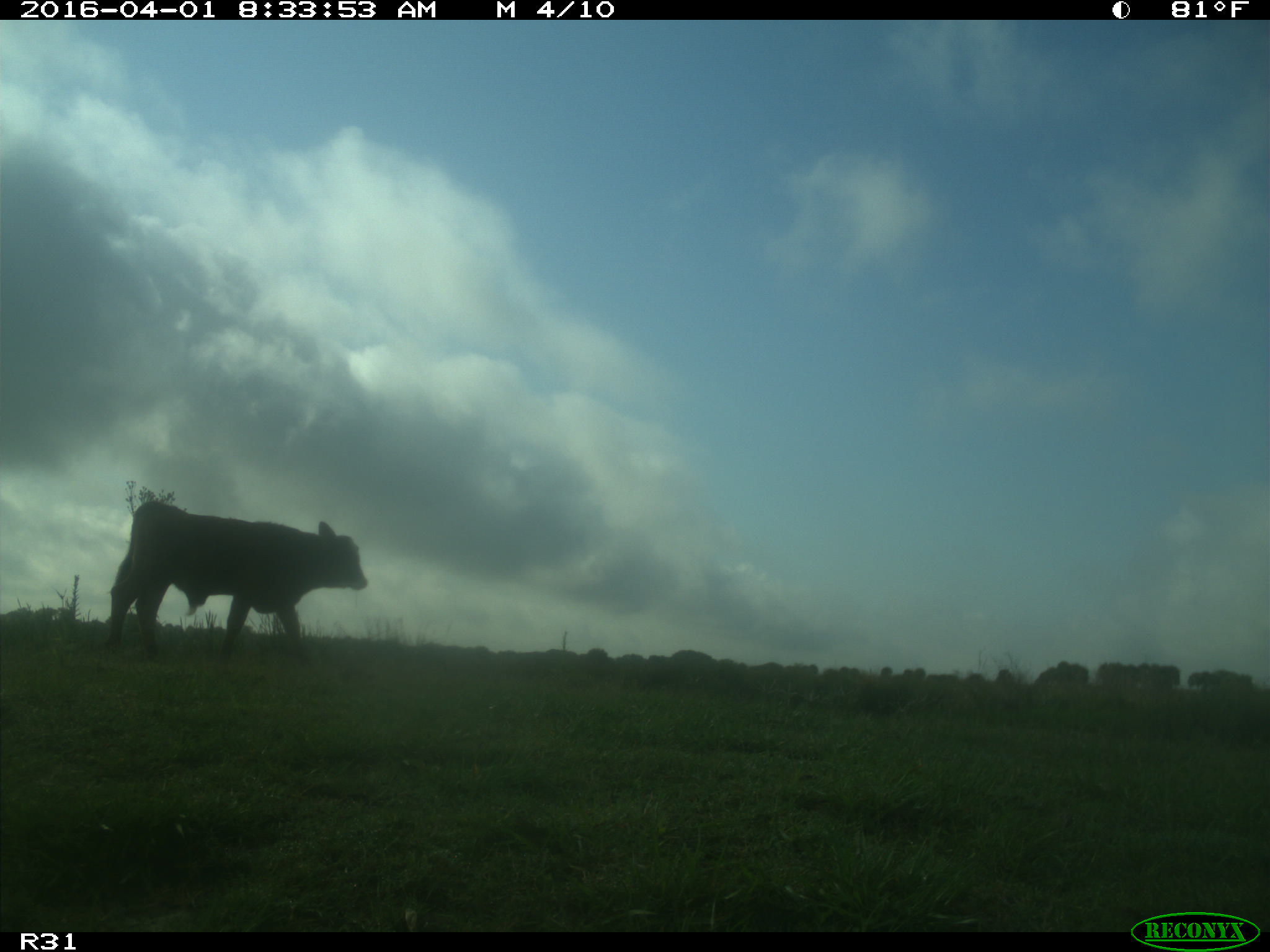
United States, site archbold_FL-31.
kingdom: Animalia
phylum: Chordata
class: Mammalia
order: Artiodactyla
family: Bovidae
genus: Bos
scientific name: Bos taurus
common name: domestic cow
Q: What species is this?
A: Bos taurus (domestic cow).